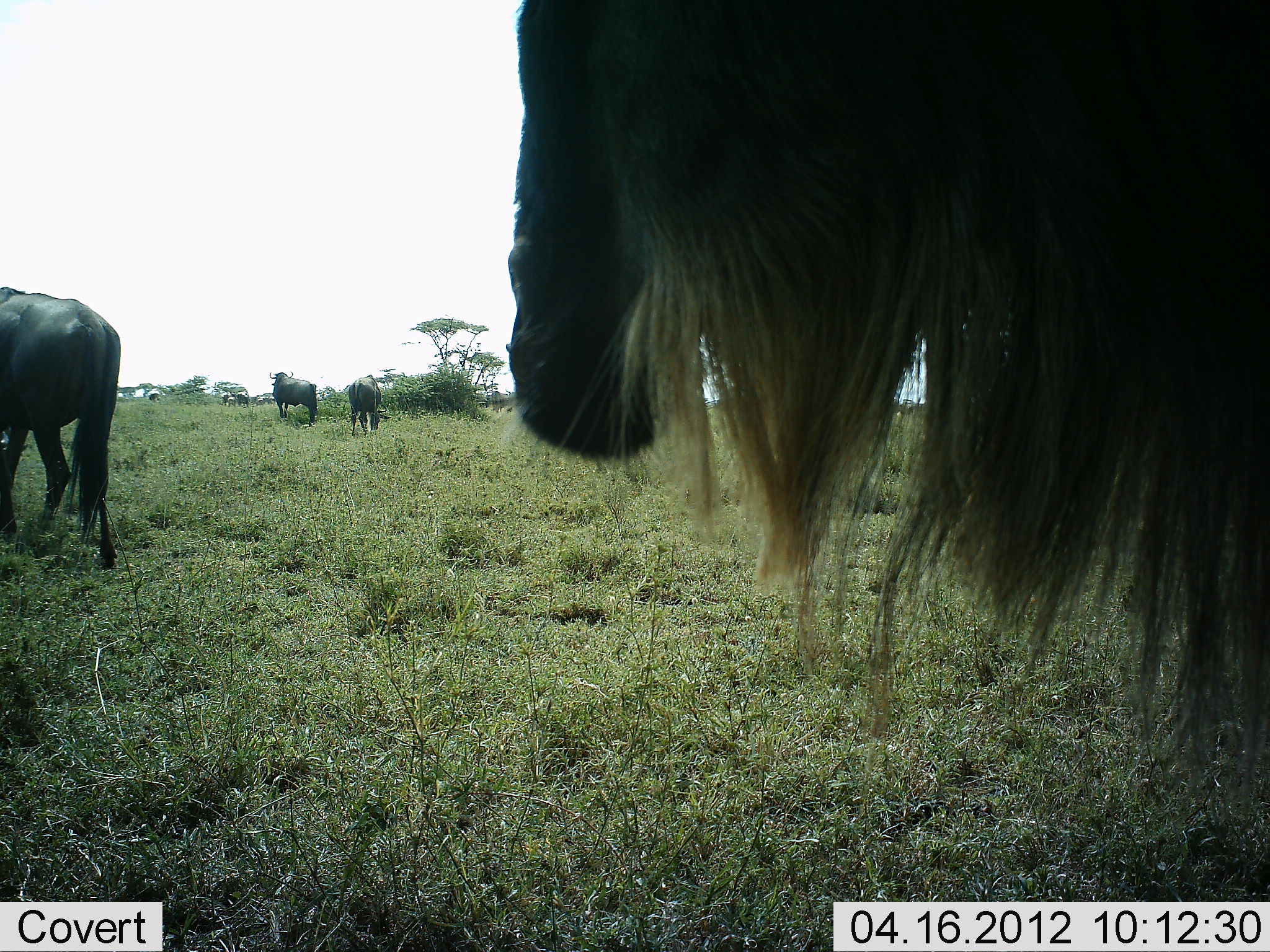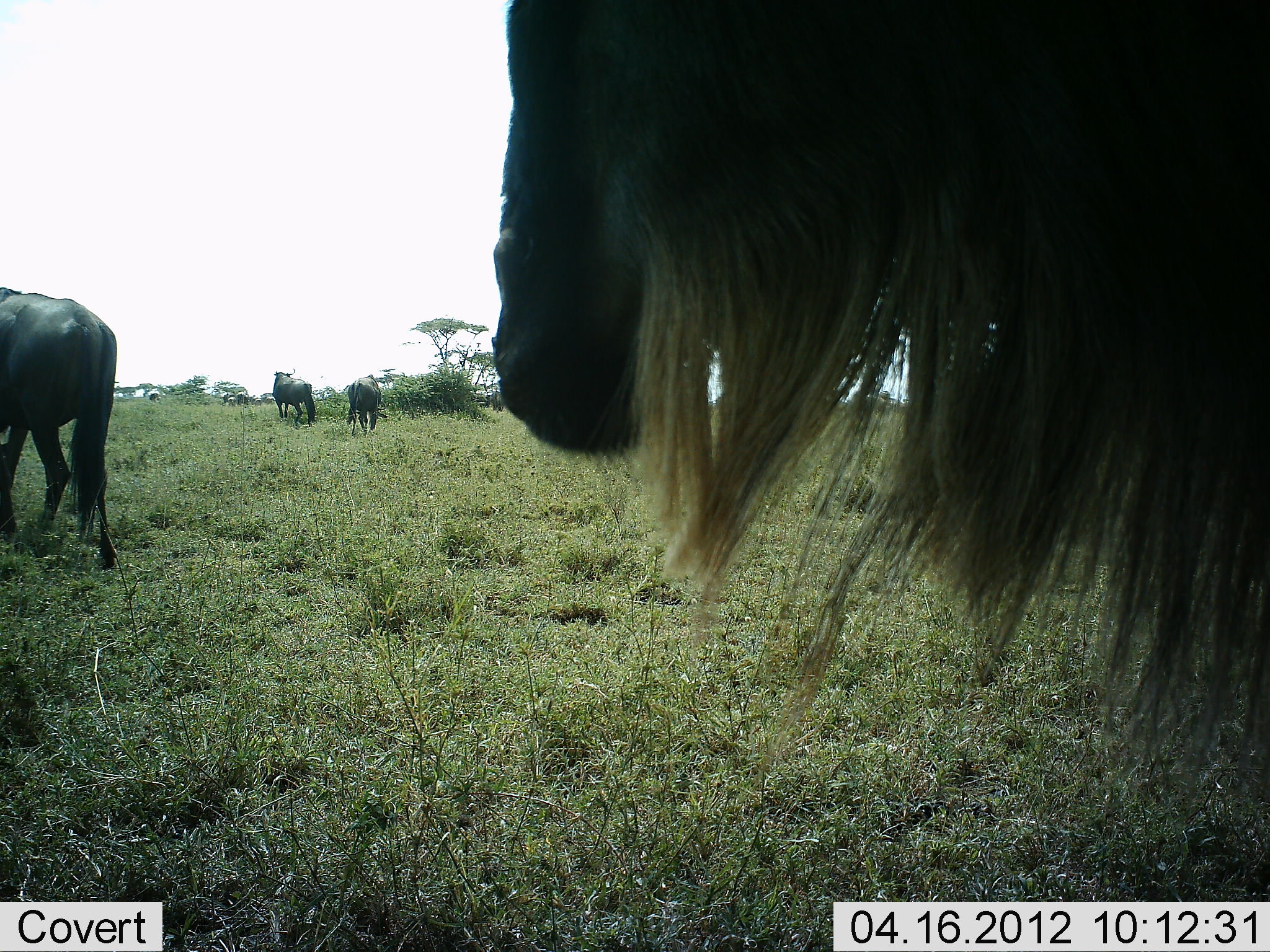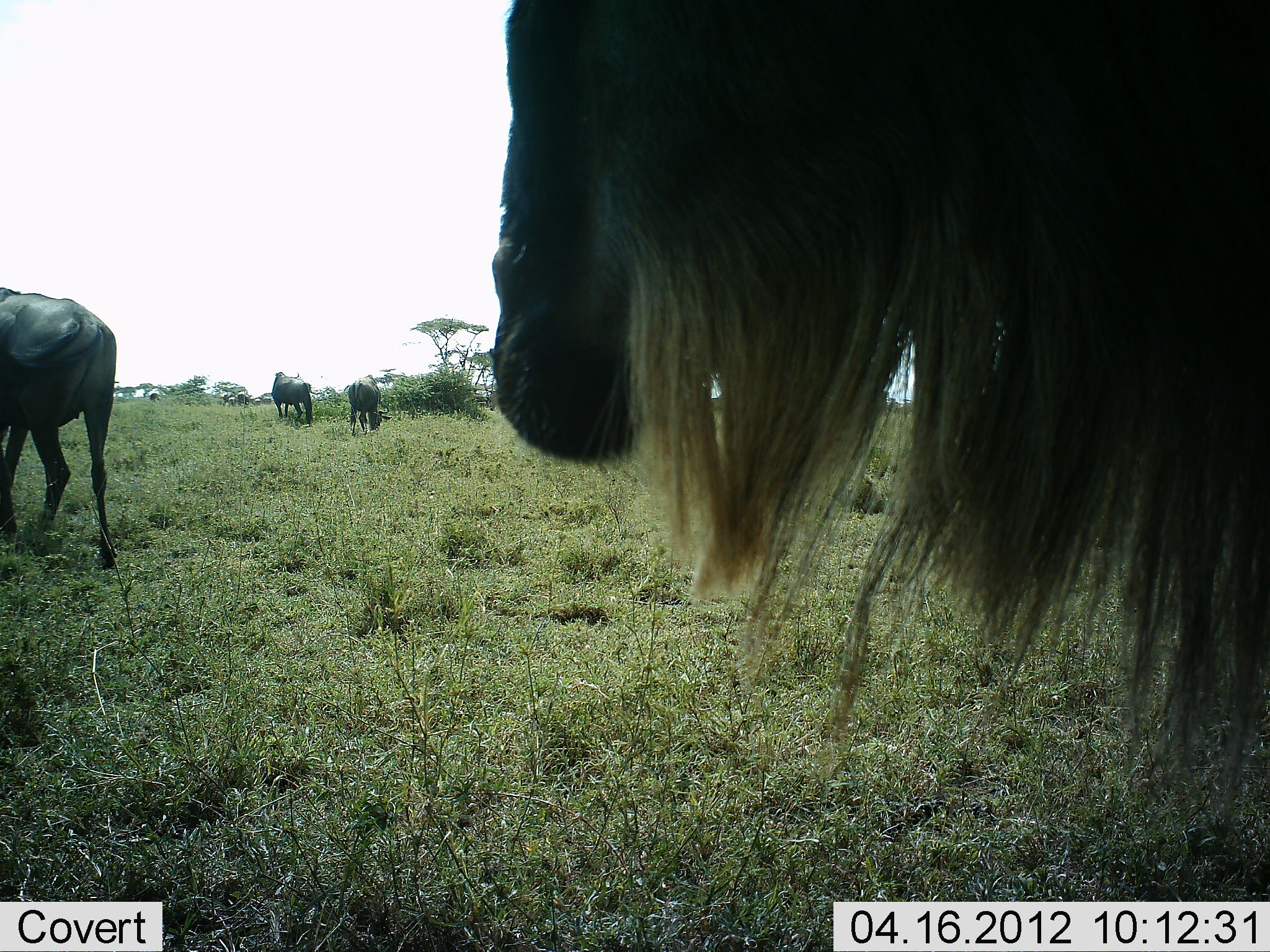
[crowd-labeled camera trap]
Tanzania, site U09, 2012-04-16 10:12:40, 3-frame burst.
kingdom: Animalia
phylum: Chordata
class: Mammalia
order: Artiodactyla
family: Bovidae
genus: Connochaetes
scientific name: Connochaetes taurinus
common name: blue wildebeest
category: wildebeest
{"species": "wildebeest (blue wildebeest) (Connochaetes taurinus)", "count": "4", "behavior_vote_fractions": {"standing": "78%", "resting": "0%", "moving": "33%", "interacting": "0%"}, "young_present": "0%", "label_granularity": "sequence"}